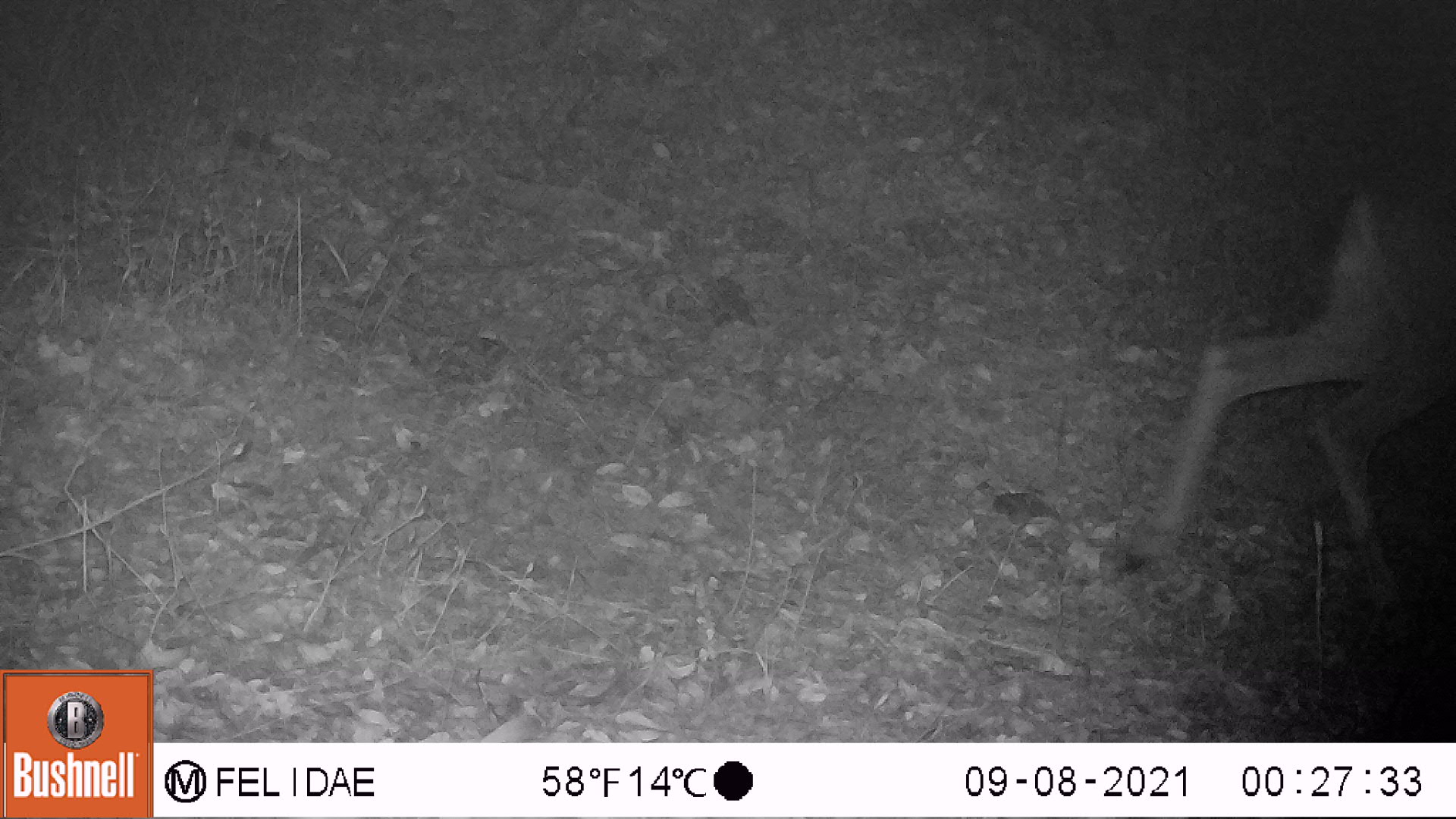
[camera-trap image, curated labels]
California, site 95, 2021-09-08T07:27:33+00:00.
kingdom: Animalia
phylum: Chordata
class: Mammalia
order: Artiodactyla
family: Cervidae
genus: Odocoileus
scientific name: Odocoileus hemionus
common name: mule deer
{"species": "mule deer (Odocoileus hemionus)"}